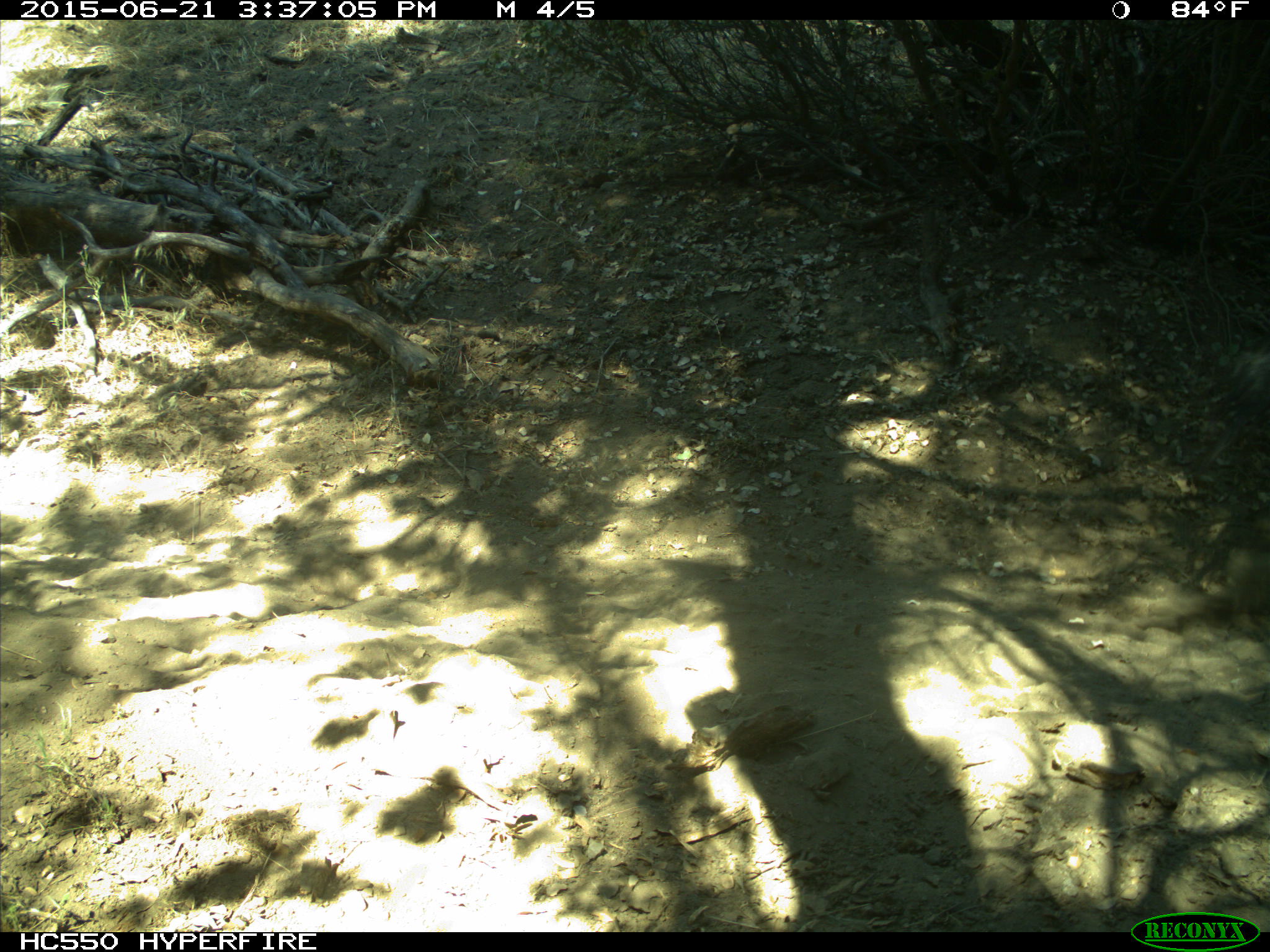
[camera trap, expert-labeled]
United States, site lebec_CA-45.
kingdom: Animalia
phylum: Chordata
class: Mammalia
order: Artiodactyla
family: Bovidae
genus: Bos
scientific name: Bos taurus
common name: domestic cow